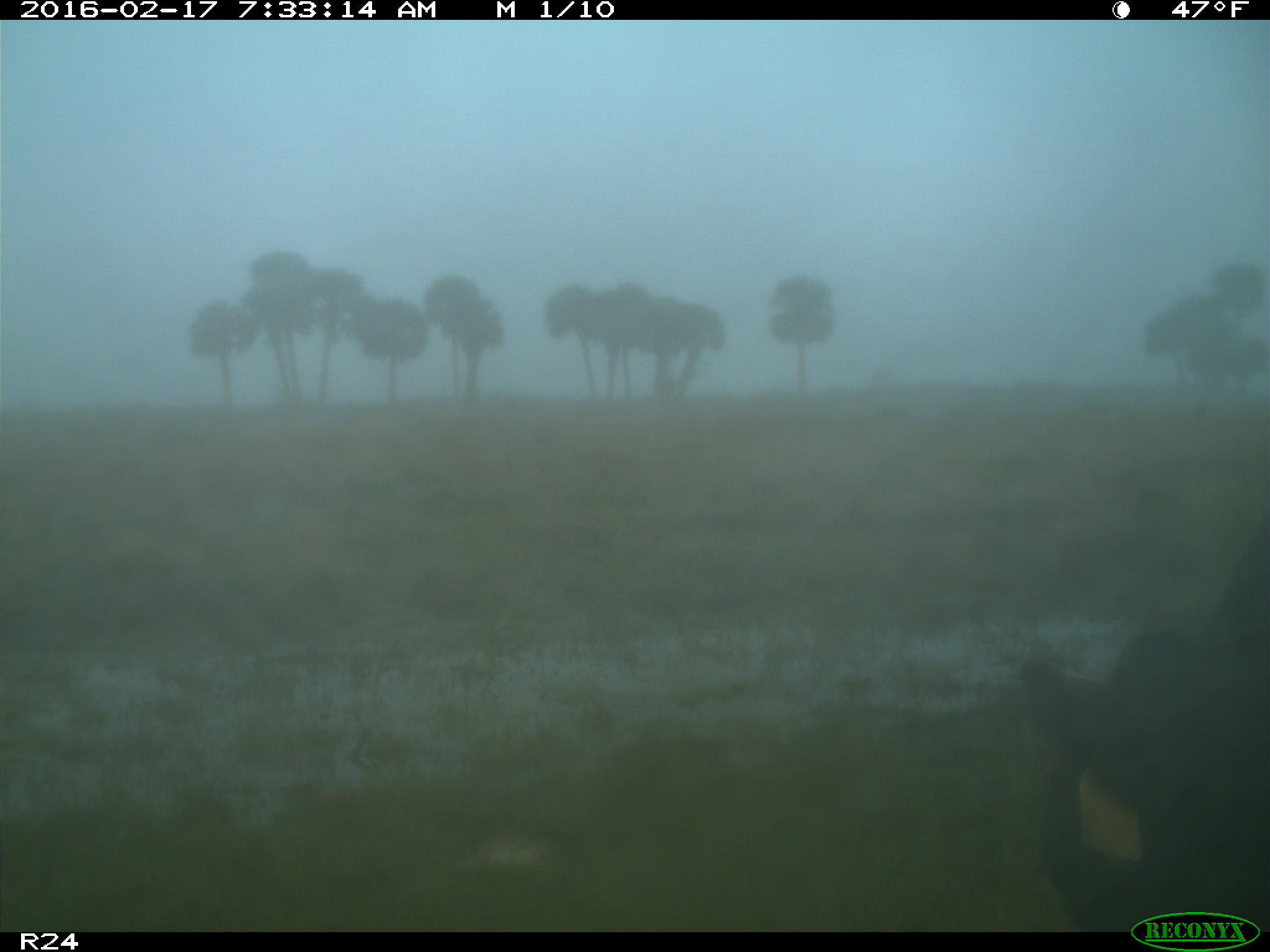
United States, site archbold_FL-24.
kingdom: Animalia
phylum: Chordata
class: Mammalia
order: Artiodactyla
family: Bovidae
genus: Bos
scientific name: Bos taurus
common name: domestic cow